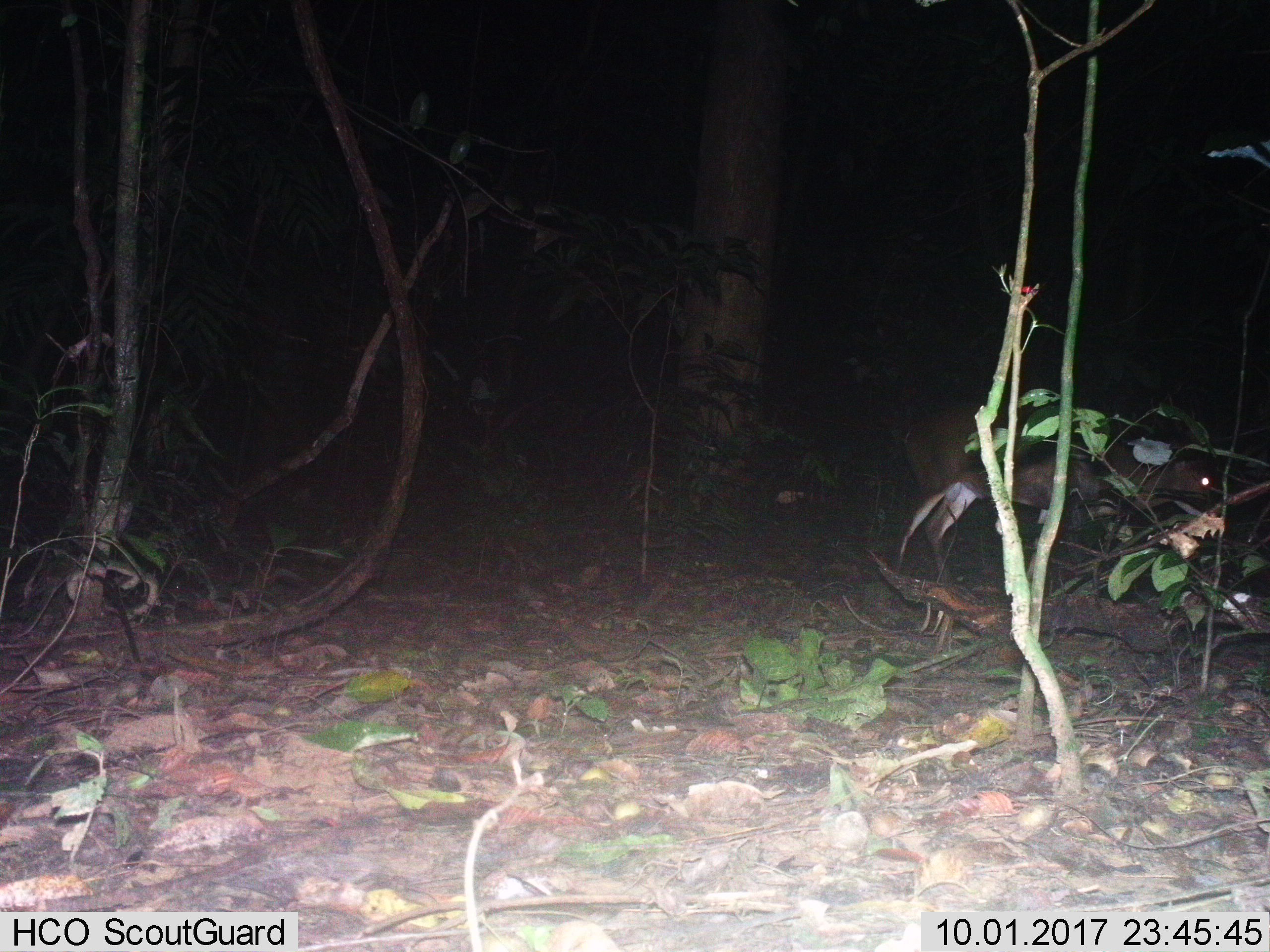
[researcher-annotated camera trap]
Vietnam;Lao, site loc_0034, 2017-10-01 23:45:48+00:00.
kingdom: Animalia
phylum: Chordata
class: Mammalia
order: Artiodactyla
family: Cervidae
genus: Muntiacus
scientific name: Muntiacus vuquangensis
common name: large-antlered muntjac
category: large antlered muntjac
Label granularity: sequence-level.